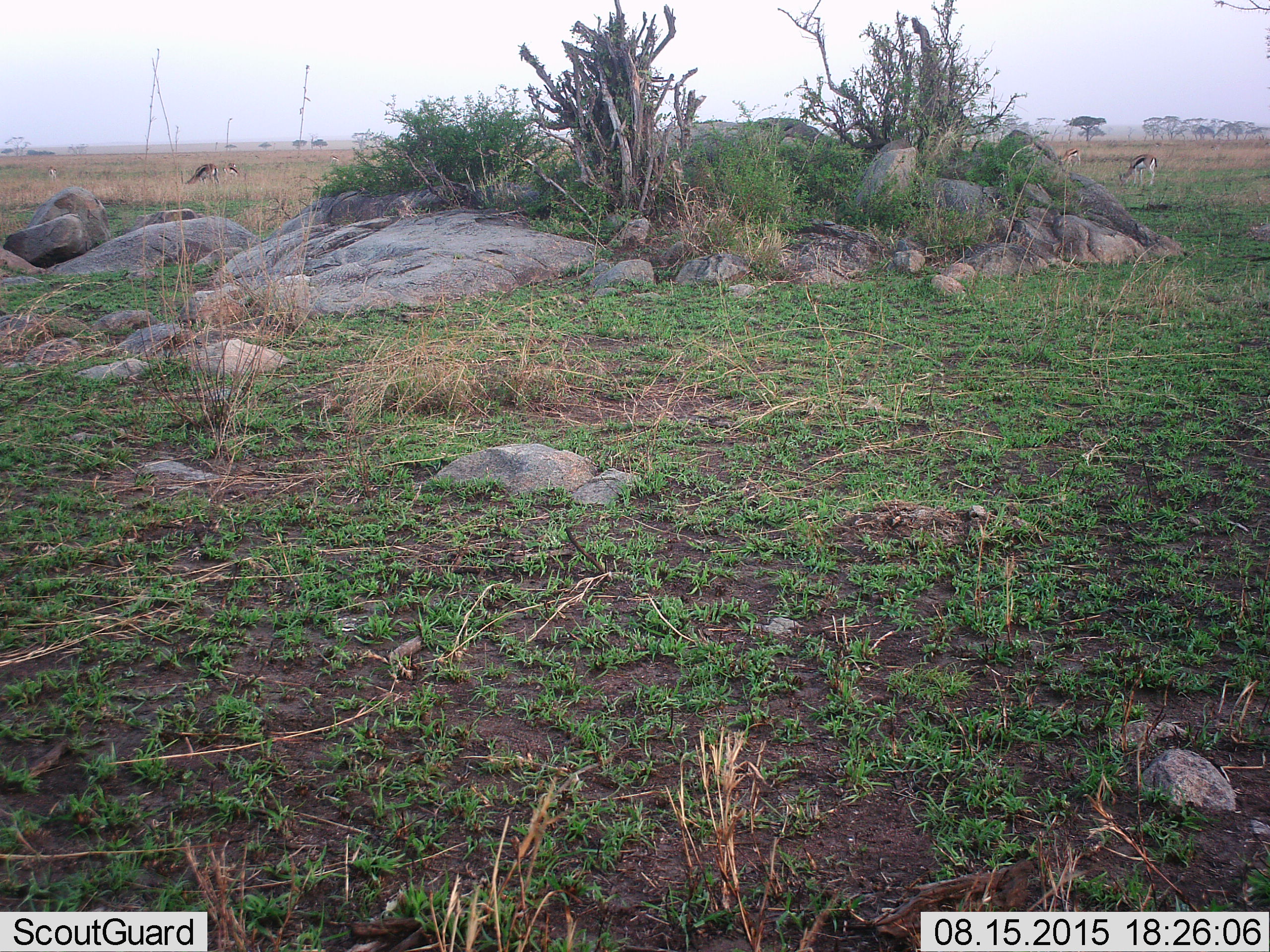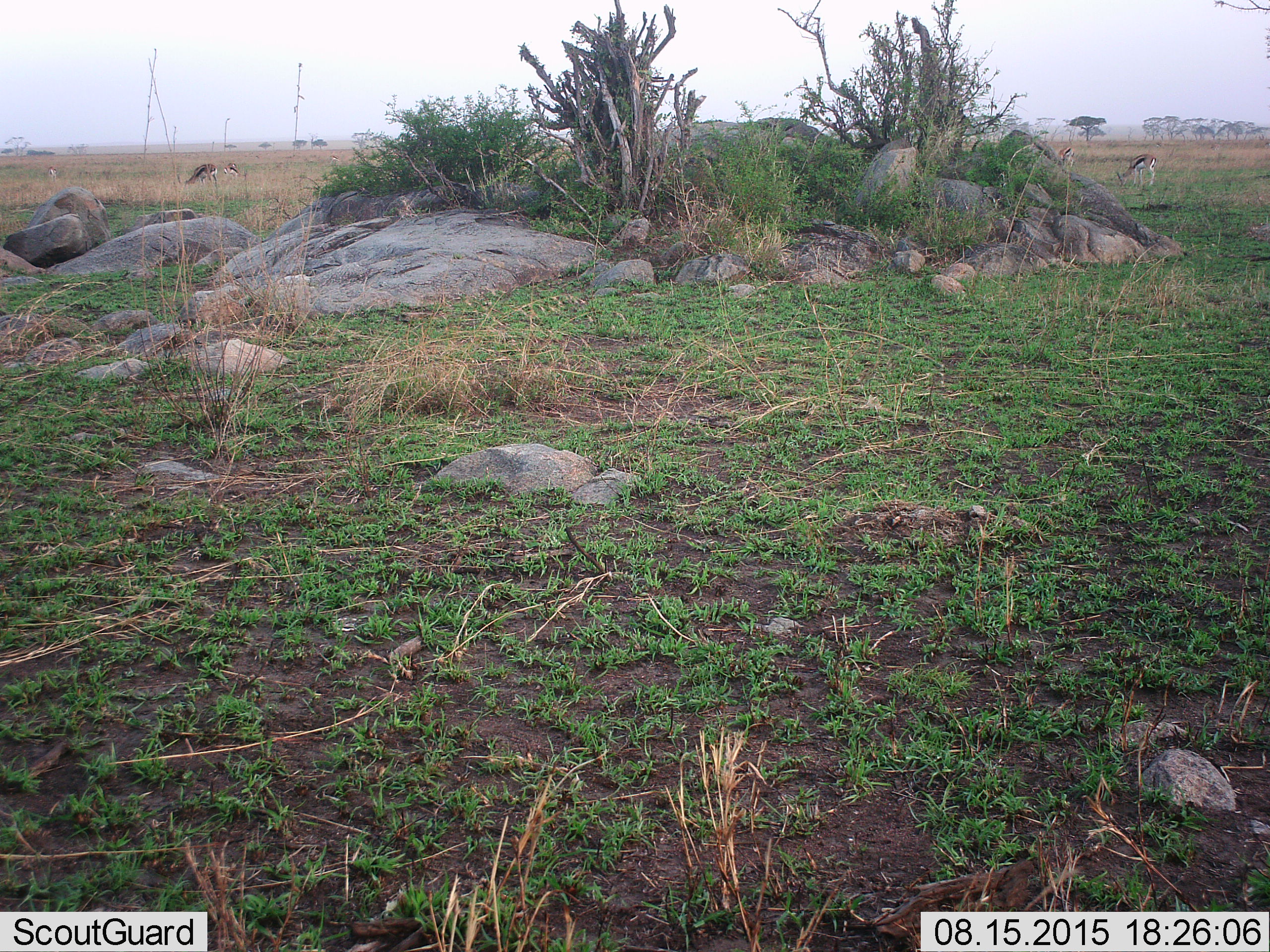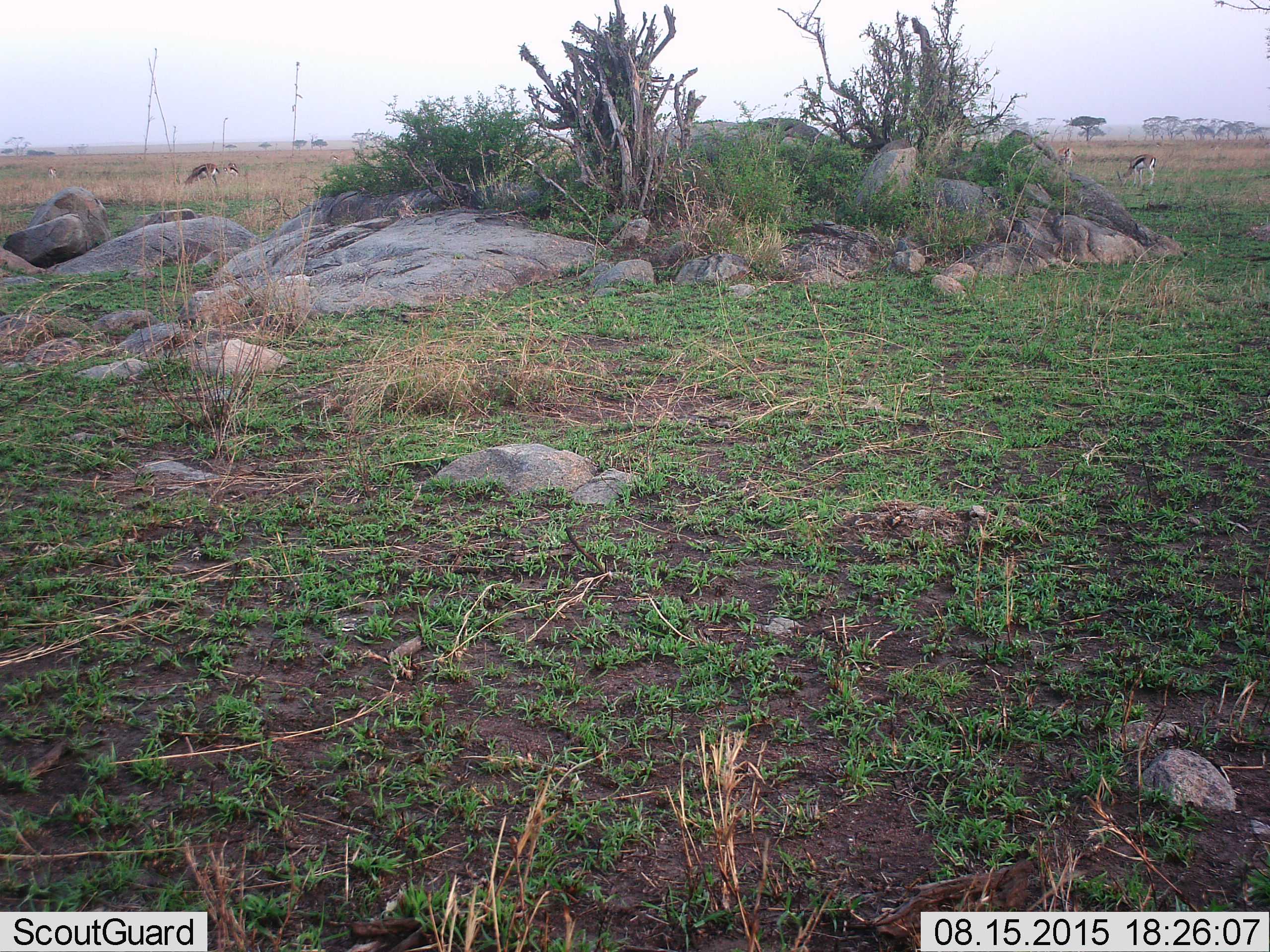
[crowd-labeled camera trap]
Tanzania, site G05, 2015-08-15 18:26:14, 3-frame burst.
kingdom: Animalia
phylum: Chordata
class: Mammalia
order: Artiodactyla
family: Bovidae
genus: Eudorcas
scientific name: Eudorcas thomsonii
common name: thomson's gazelle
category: gazellethomsons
Gazellethomsons (thomson's gazelle) (Eudorcas thomsonii), count 6. Behavior (volunteer vote fractions): standing 47%, resting 6%, moving 6%, interacting 0%. Young present (vote fraction): 0%. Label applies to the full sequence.